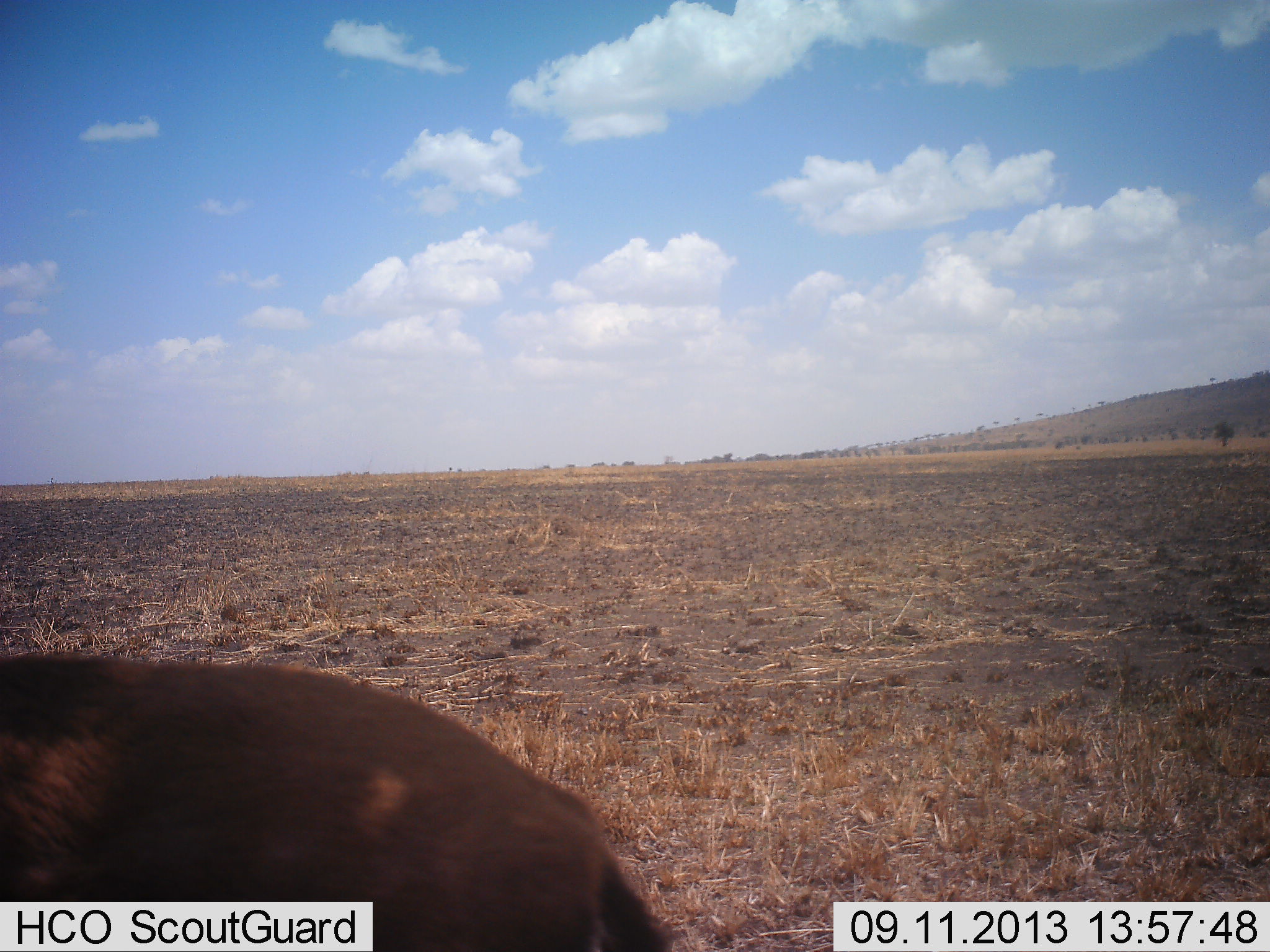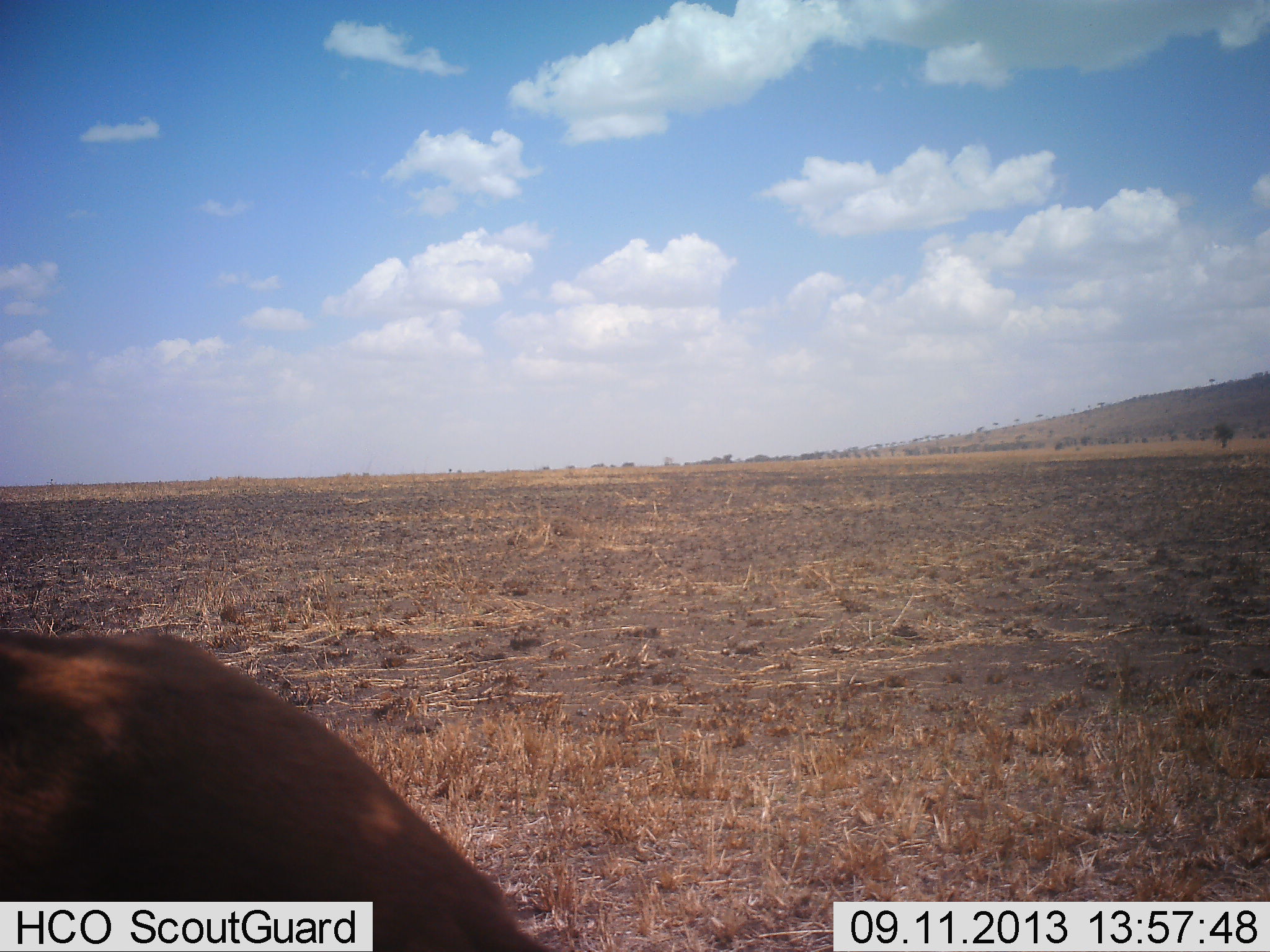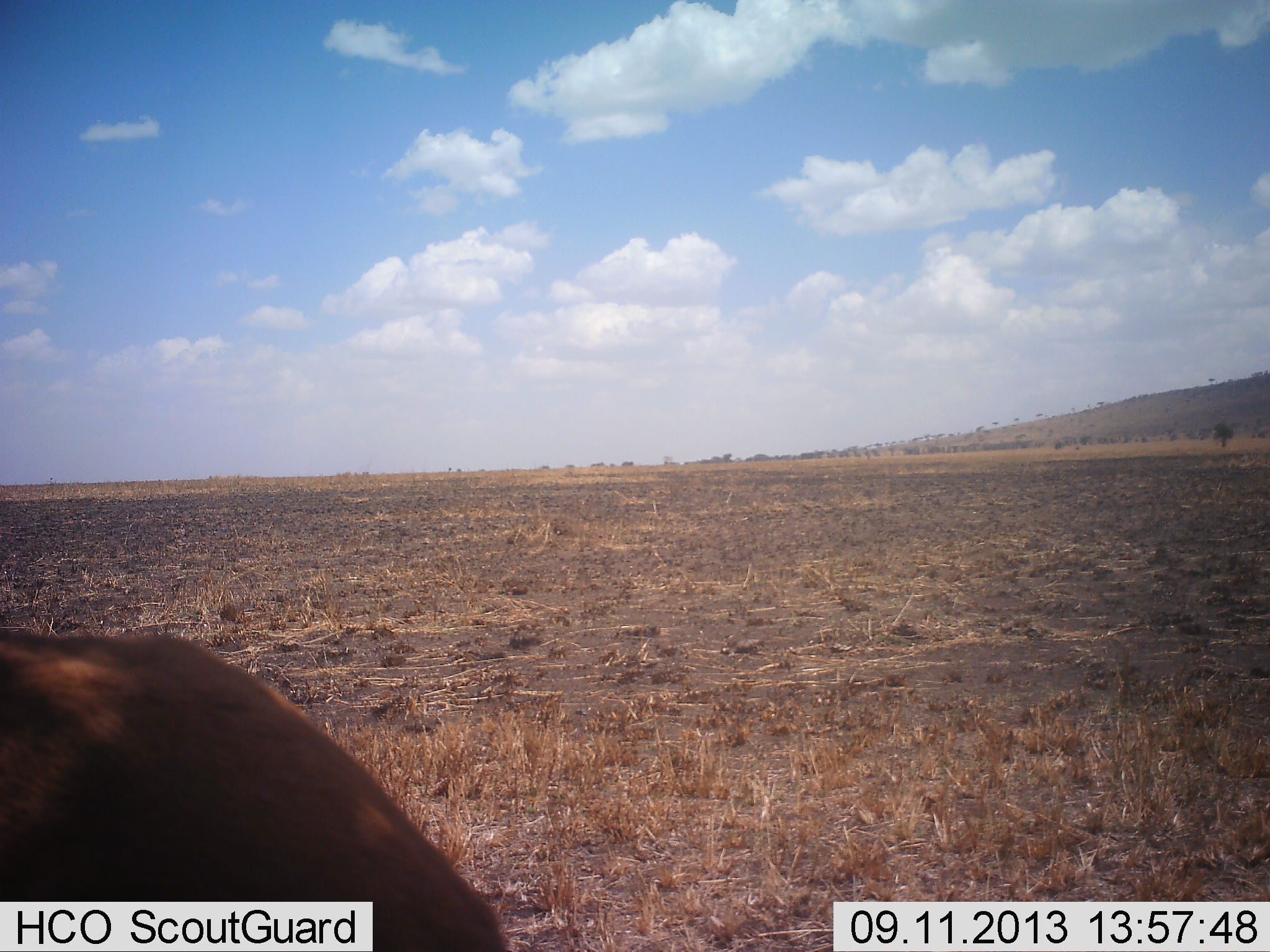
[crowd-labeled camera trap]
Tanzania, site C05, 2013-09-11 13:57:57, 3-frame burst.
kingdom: Animalia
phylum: Chordata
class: Mammalia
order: Artiodactyla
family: Bovidae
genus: Eudorcas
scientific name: Eudorcas thomsonii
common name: thomson's gazelle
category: gazellethomsons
Gazellethomsons (thomson's gazelle) (Eudorcas thomsonii), count 1. Behavior (volunteer vote fractions): standing 17%, resting 0%, moving 33%, interacting 0%. Young present (vote fraction): 0%. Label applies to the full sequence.